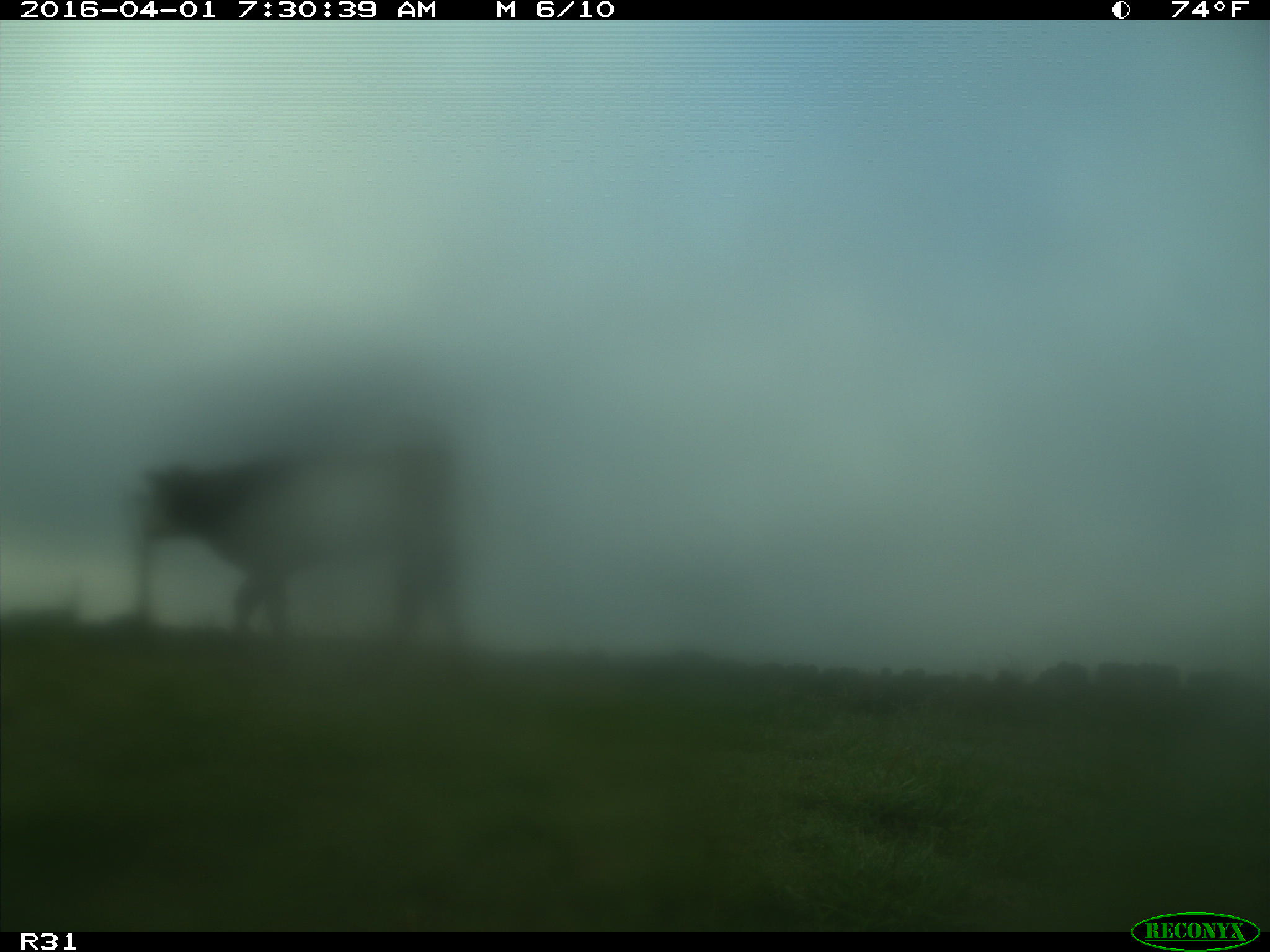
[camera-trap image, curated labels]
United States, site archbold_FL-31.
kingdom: Animalia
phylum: Chordata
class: Mammalia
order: Artiodactyla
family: Bovidae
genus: Bos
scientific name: Bos taurus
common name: domestic cow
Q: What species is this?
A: Bos taurus (domestic cow).